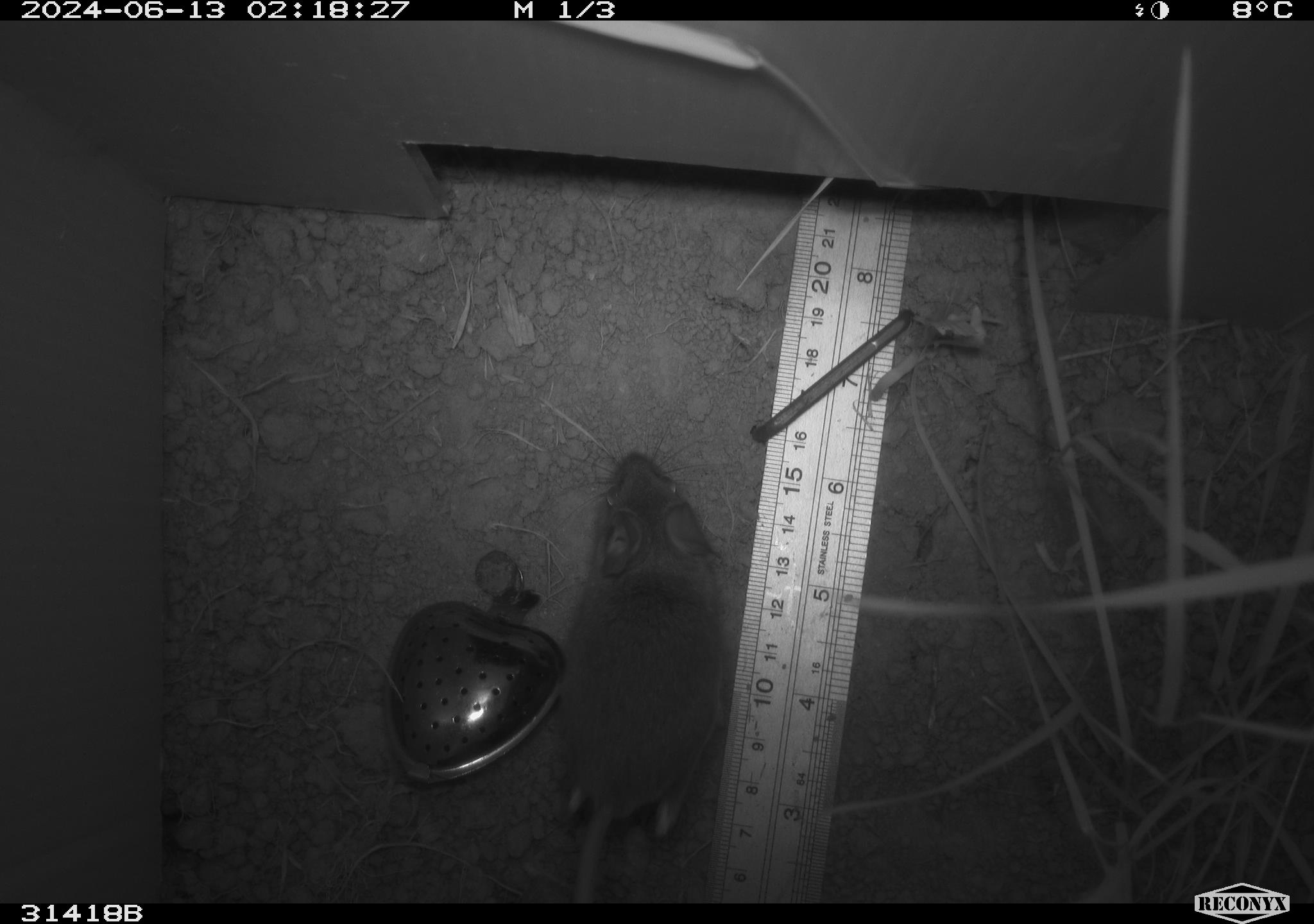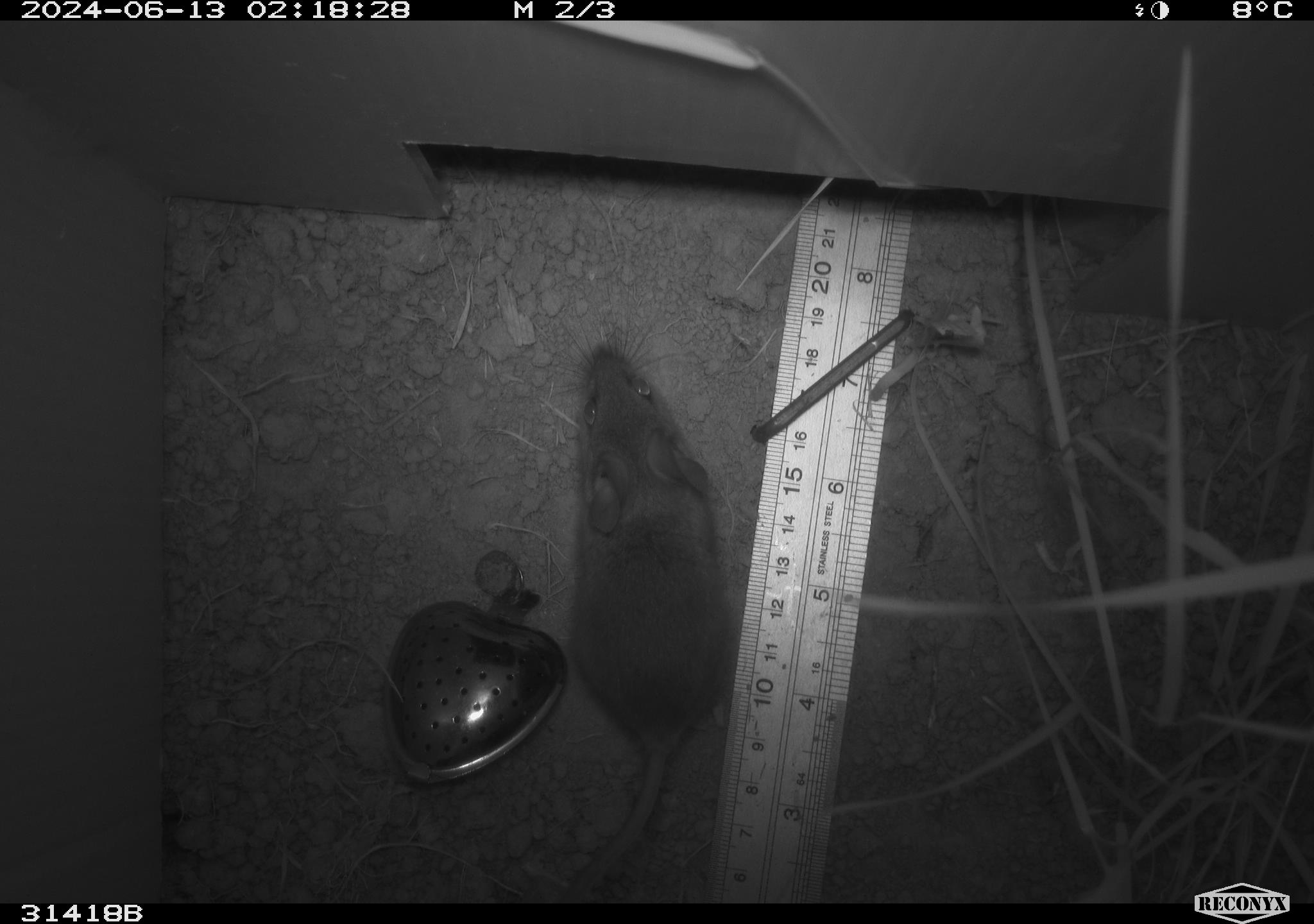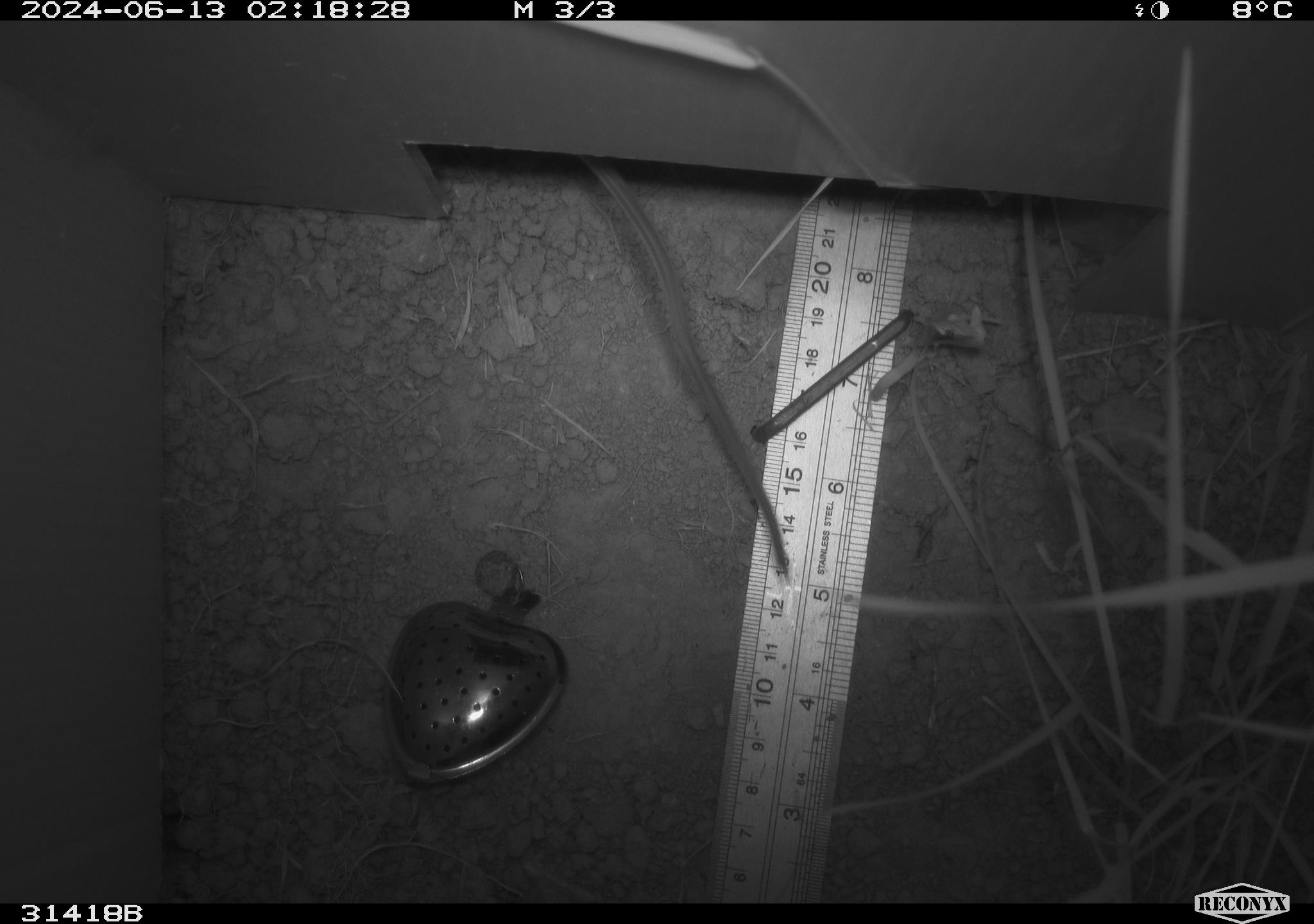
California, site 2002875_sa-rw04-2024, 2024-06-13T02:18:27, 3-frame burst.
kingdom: Animalia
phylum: Chordata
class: Mammalia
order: Rodentia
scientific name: Rodentia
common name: mouse species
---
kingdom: Animalia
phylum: Chordata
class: Mammalia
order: Rodentia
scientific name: Rodentia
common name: rodent